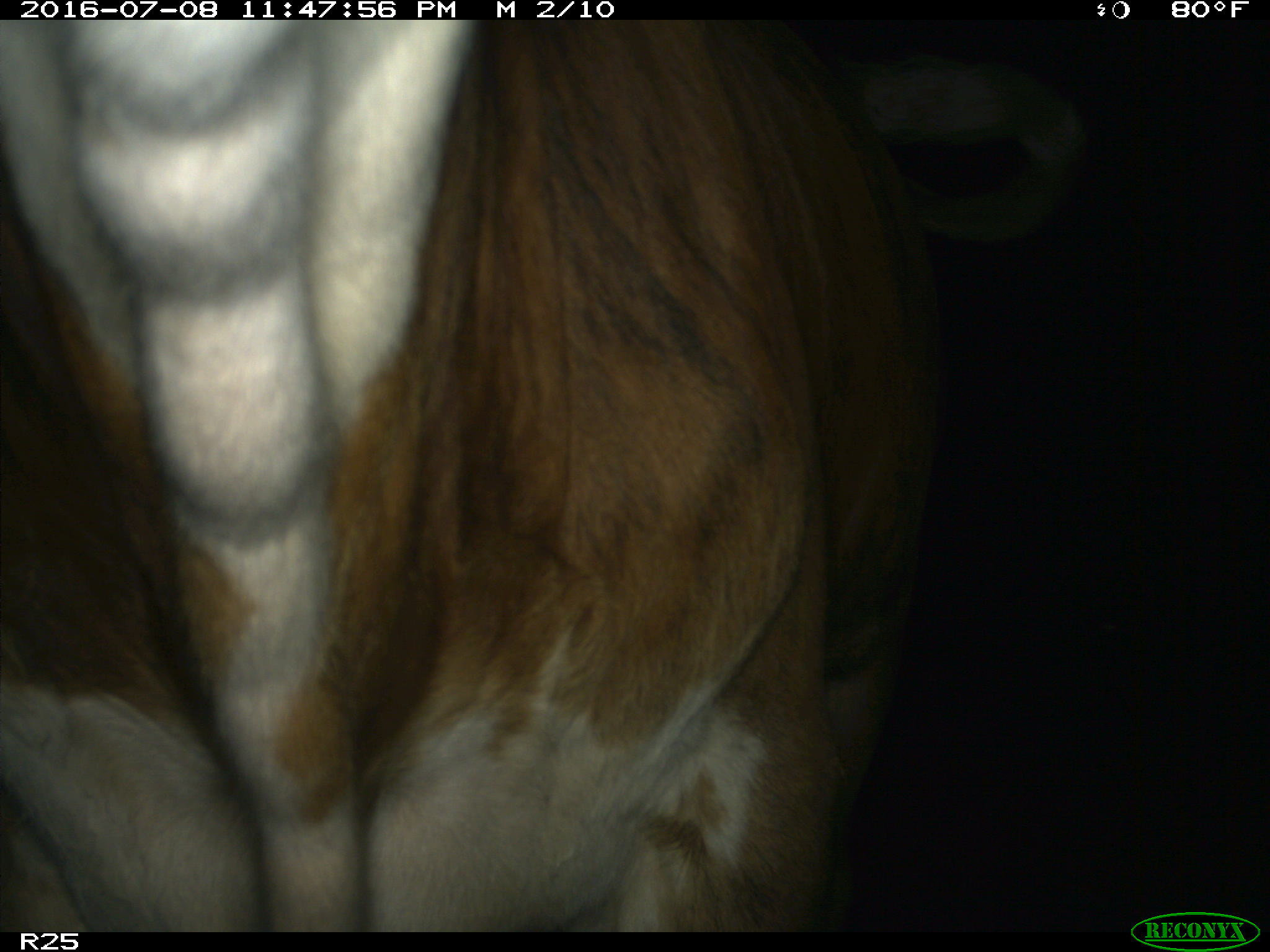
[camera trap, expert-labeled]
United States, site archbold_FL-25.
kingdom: Animalia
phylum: Chordata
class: Mammalia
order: Artiodactyla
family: Bovidae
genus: Bos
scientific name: Bos taurus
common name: domestic cow